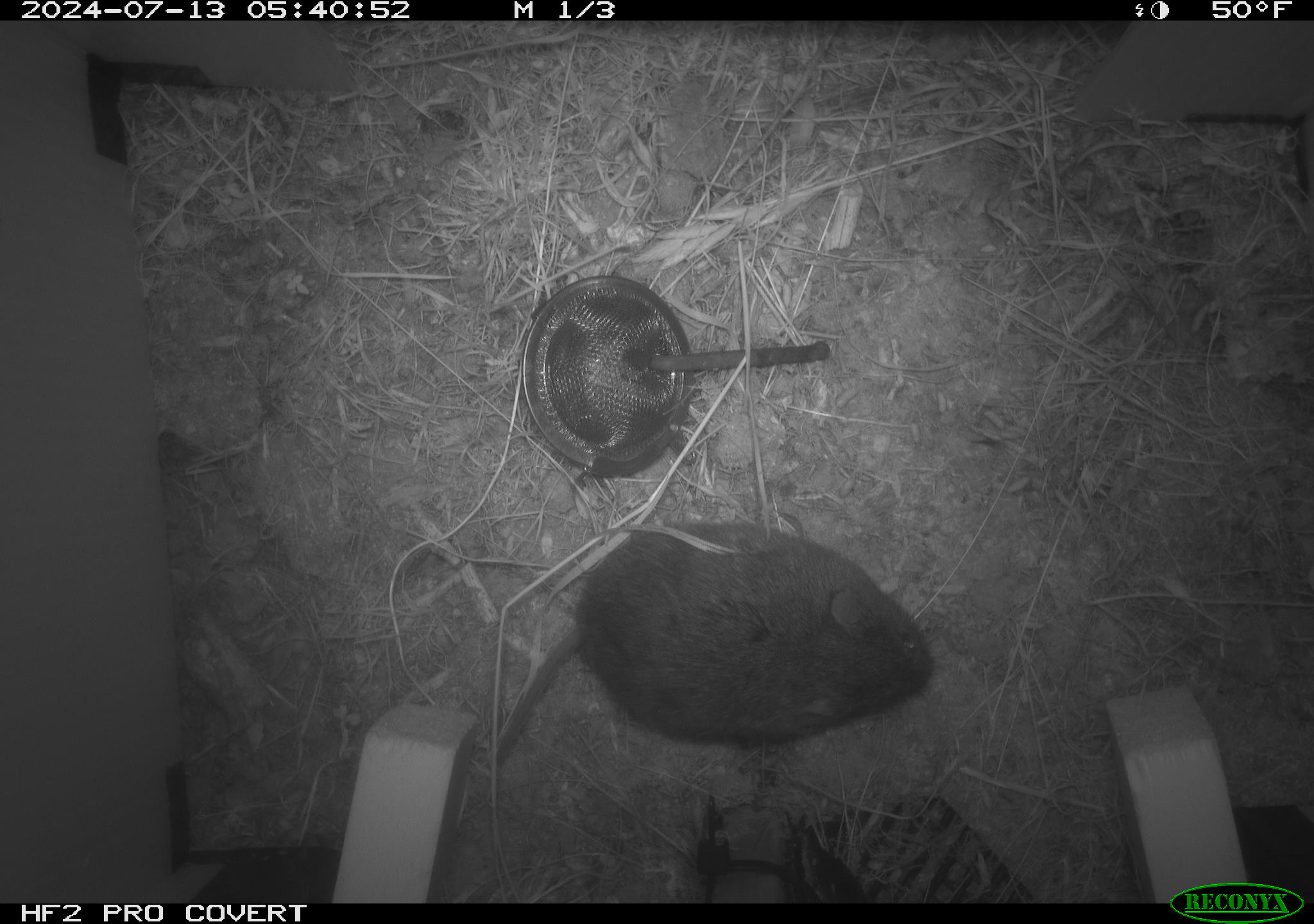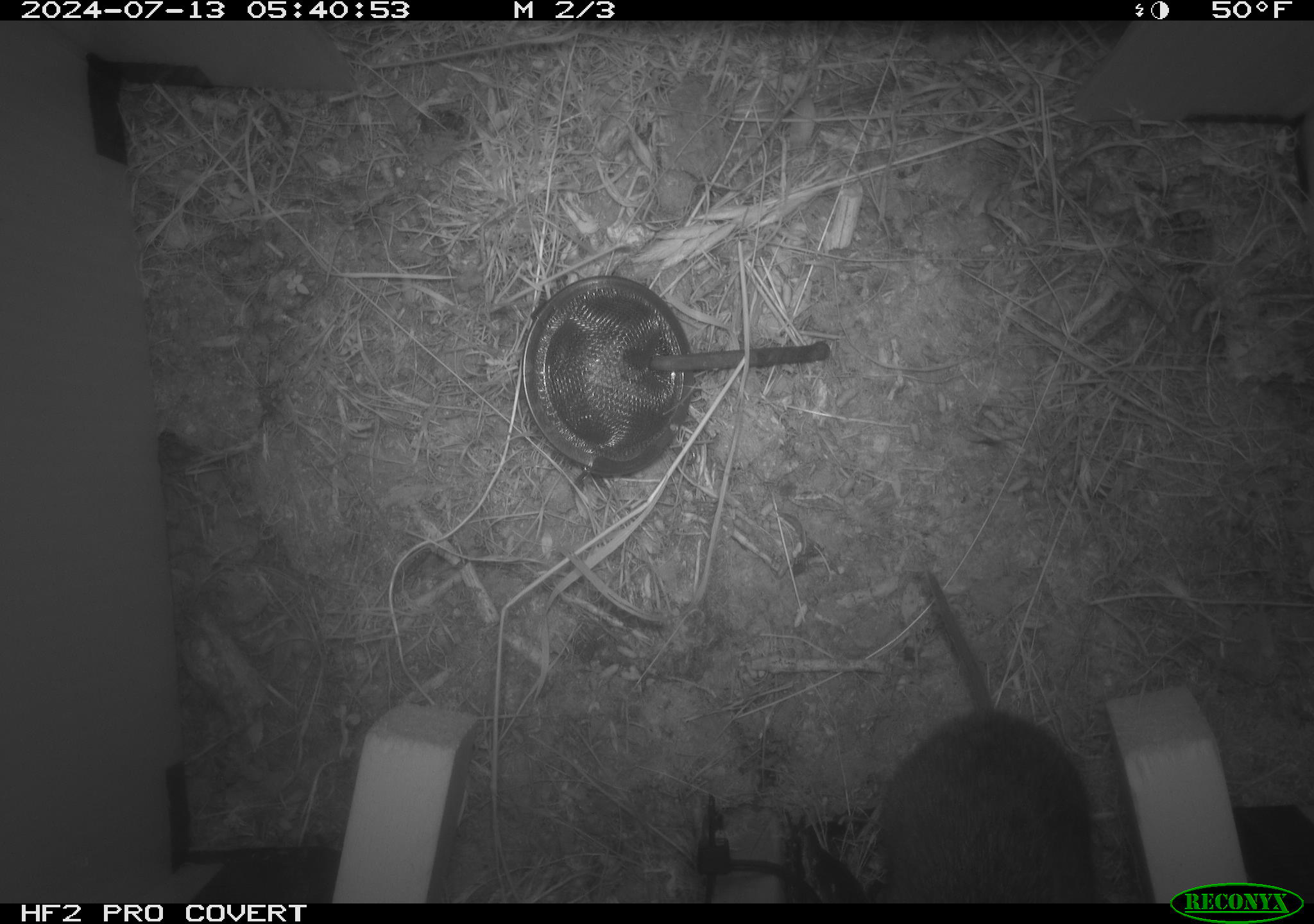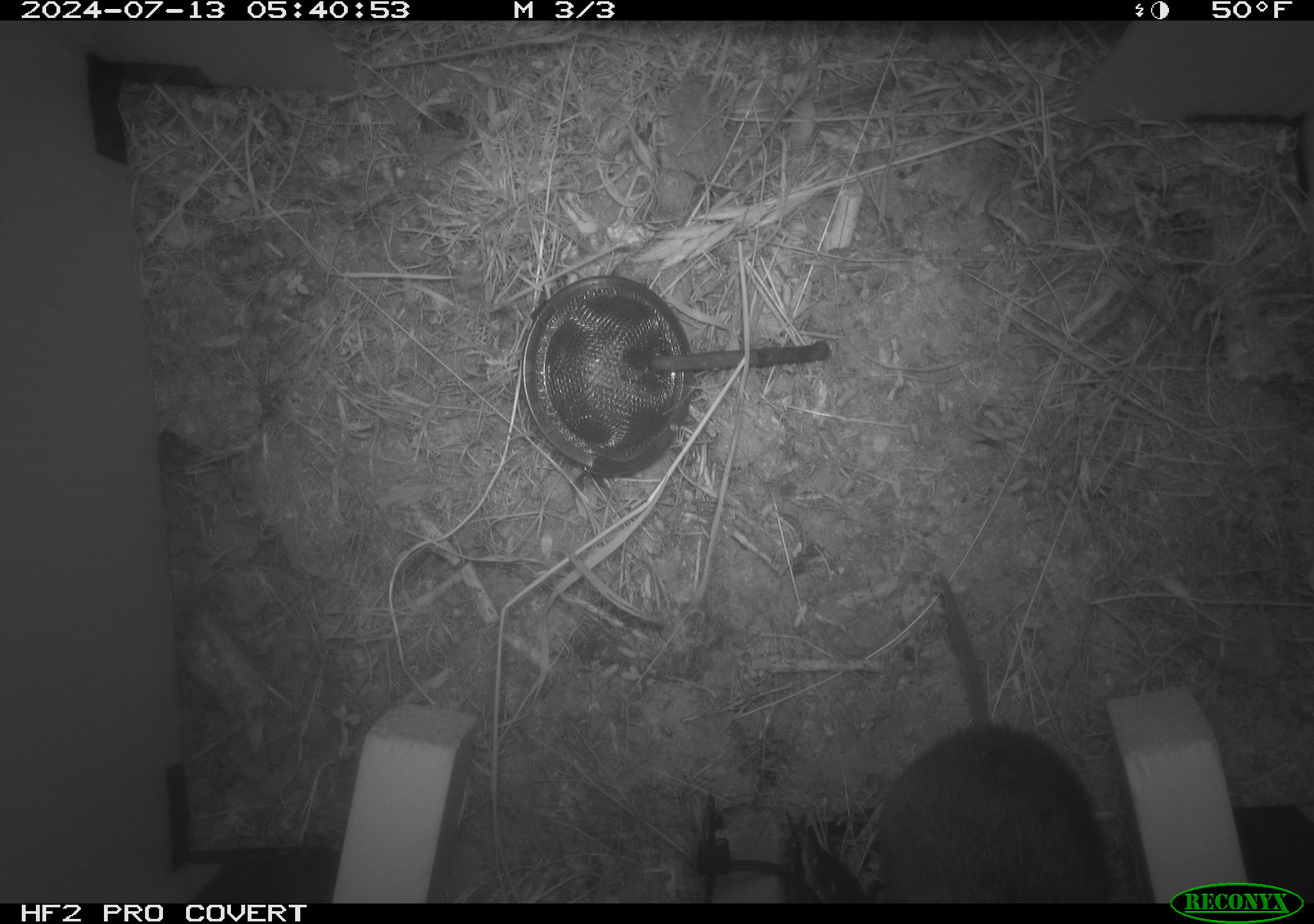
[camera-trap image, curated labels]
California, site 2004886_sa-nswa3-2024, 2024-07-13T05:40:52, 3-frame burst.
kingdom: Animalia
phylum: Chordata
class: Mammalia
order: Rodentia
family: Cricetidae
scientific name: Arvicolinae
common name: voles, lemmings, and muskrats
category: arvicolinae subfamily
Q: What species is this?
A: Arvicolinae subfamily (voles, lemmings, and muskrats) (Arvicolinae).